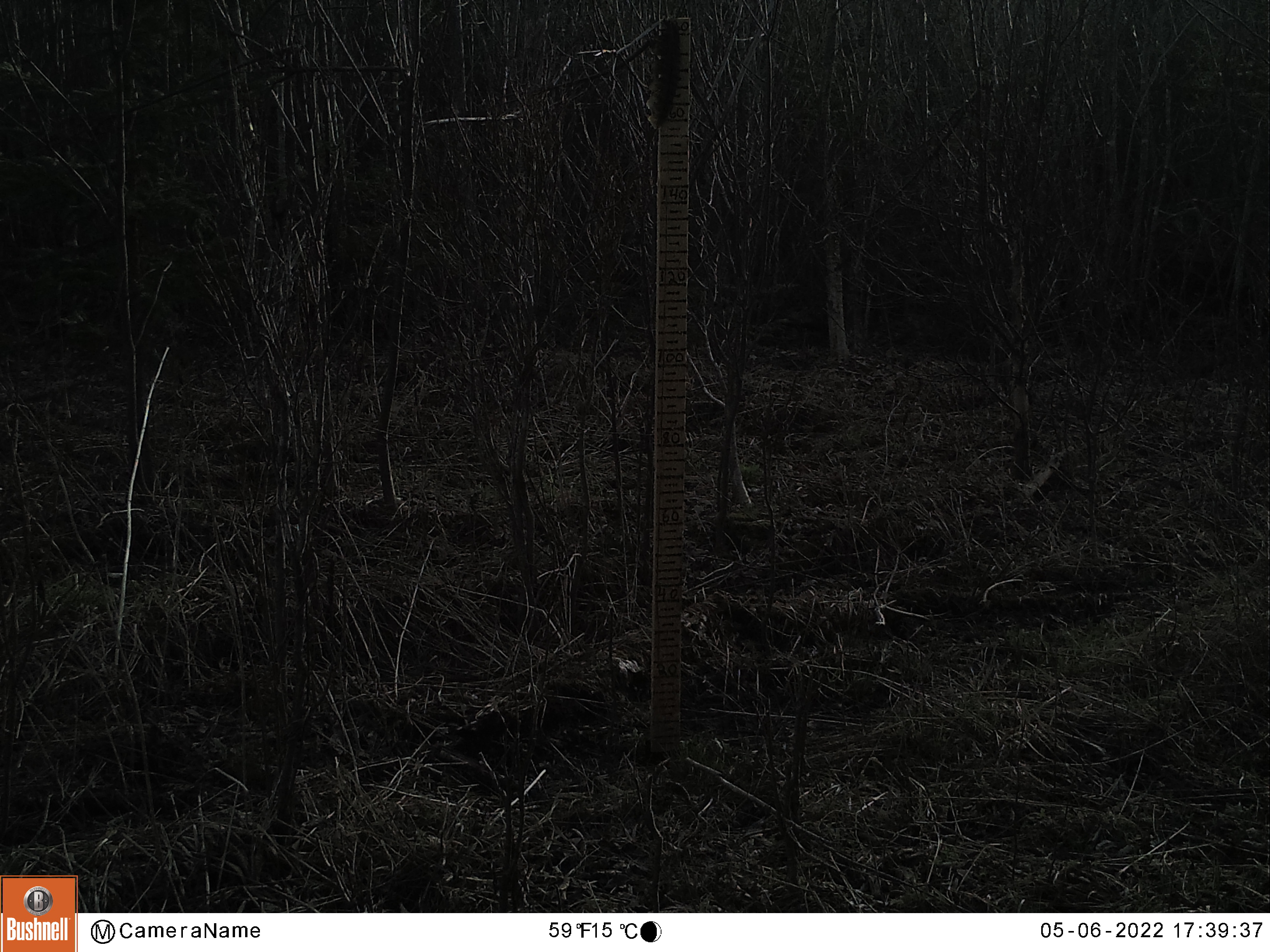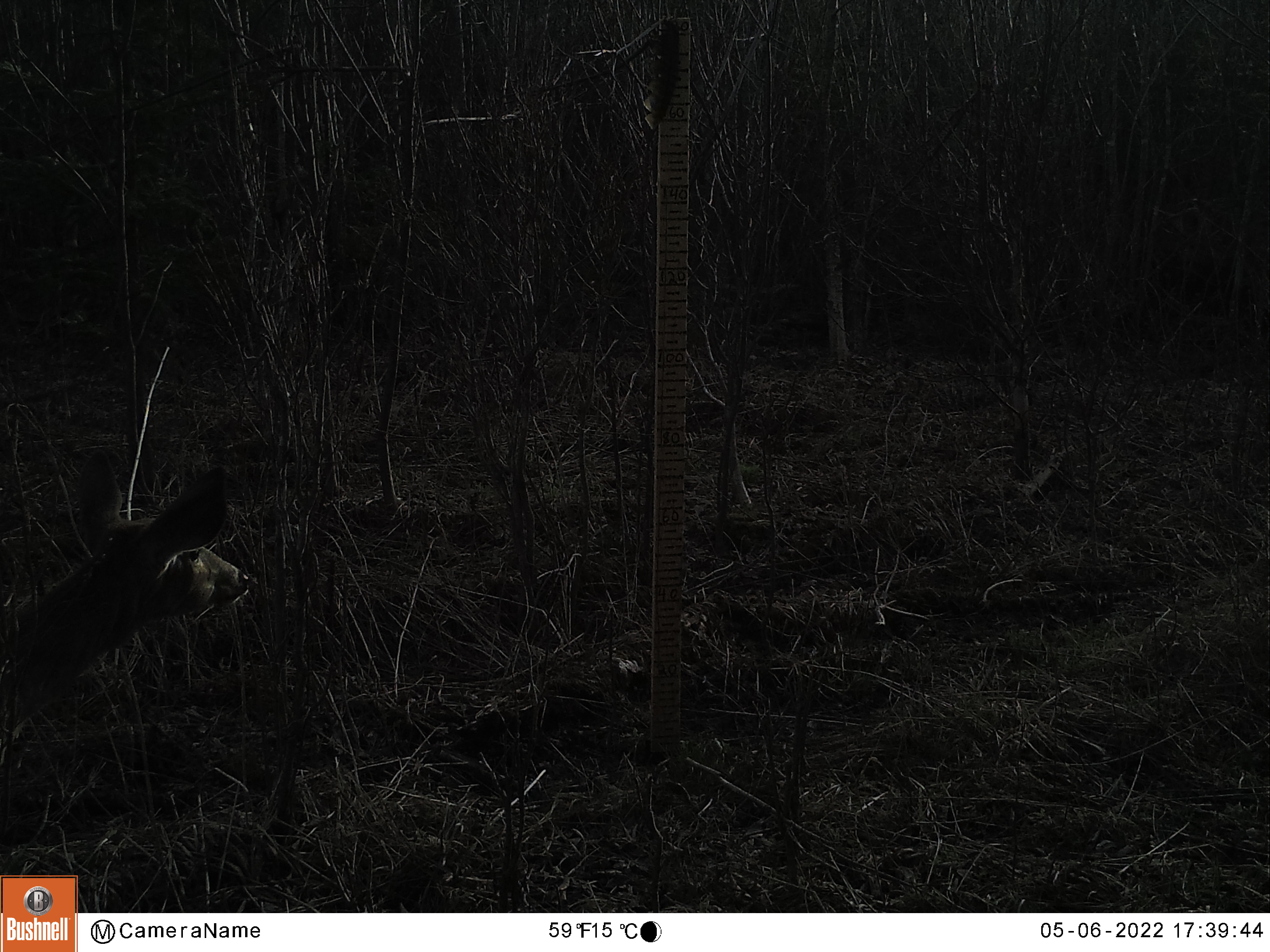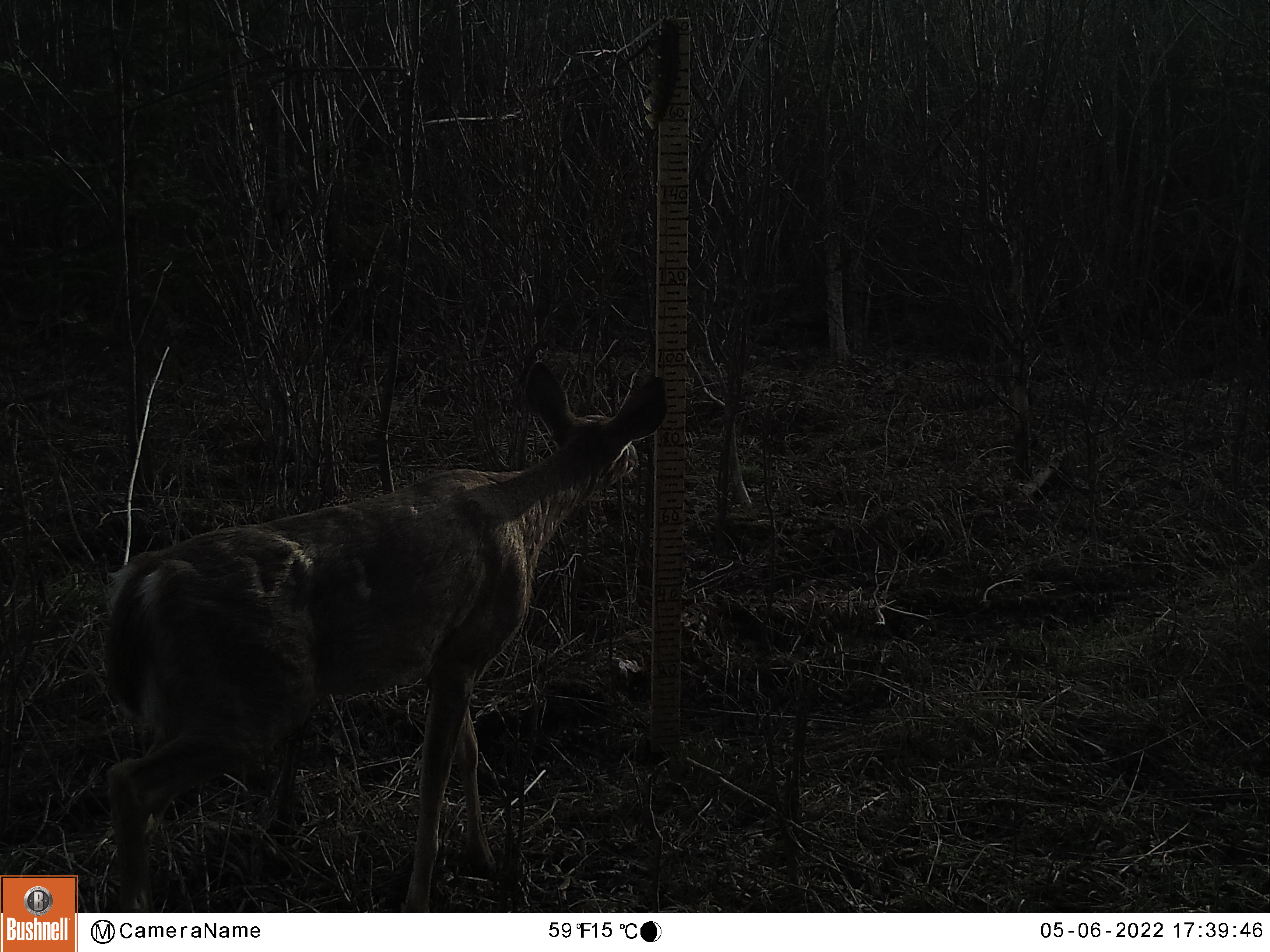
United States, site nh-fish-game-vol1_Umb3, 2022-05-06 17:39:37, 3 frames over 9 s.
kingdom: Animalia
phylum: Chordata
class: Mammalia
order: Artiodactyla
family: Cervidae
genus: Odocoileus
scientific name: Odocoileus virginianus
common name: white-tailed deer